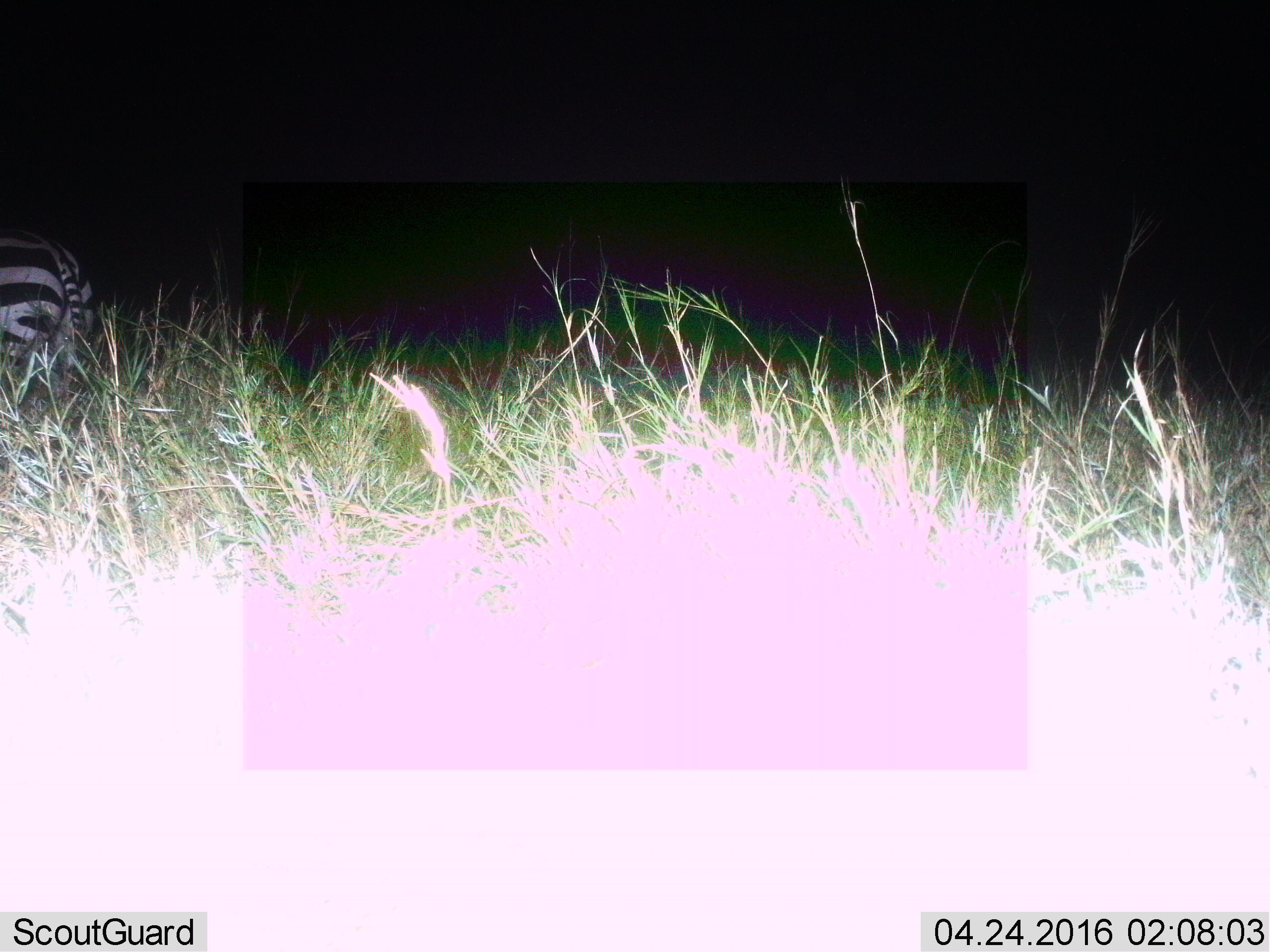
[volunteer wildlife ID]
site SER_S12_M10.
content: unidentified animal